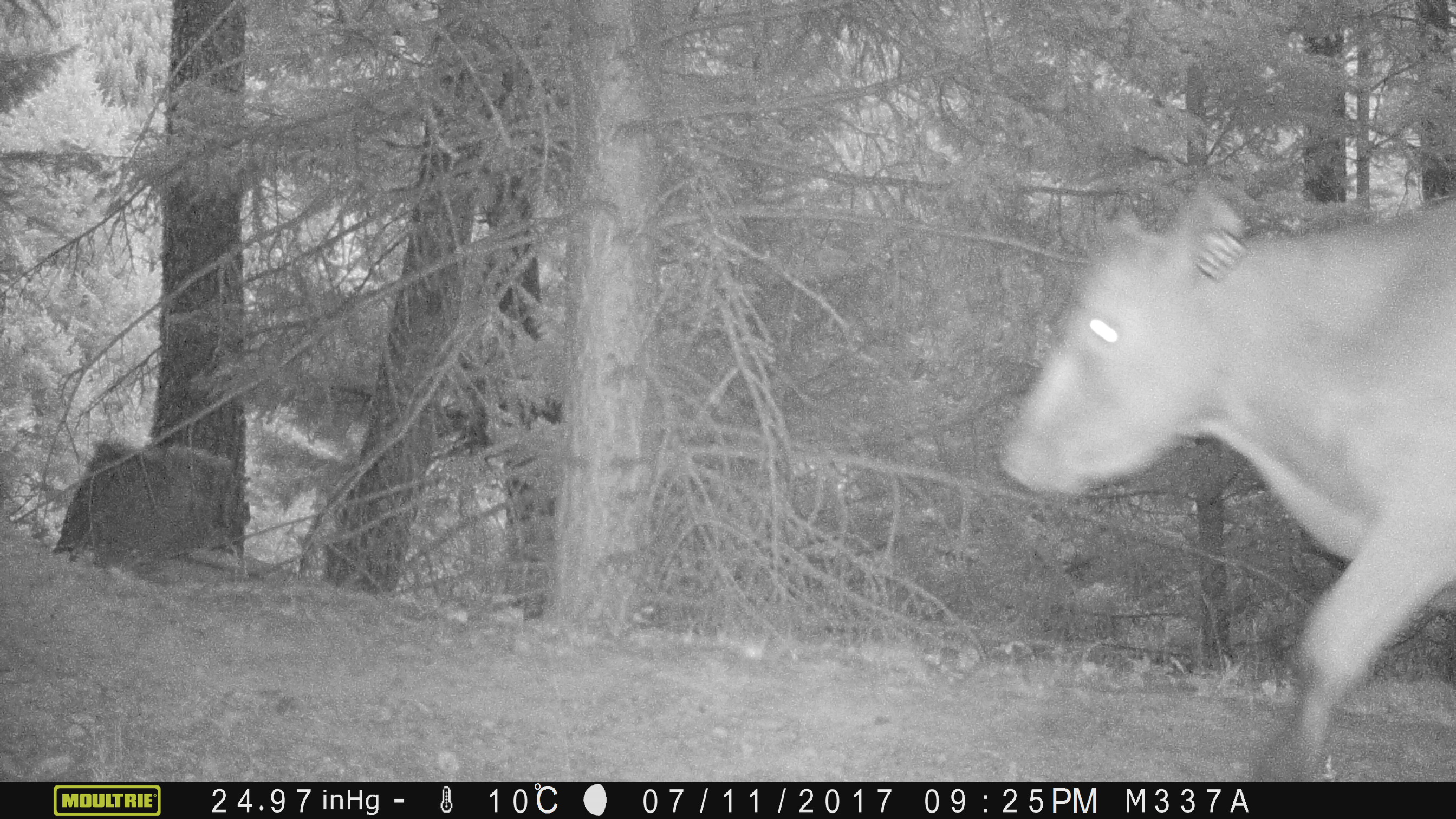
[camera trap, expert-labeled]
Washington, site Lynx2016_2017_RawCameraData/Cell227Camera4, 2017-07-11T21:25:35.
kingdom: Animalia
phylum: Chordata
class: Mammalia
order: Artiodactyla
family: Bovidae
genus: Bos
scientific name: Bos taurus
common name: domestic cattle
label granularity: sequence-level